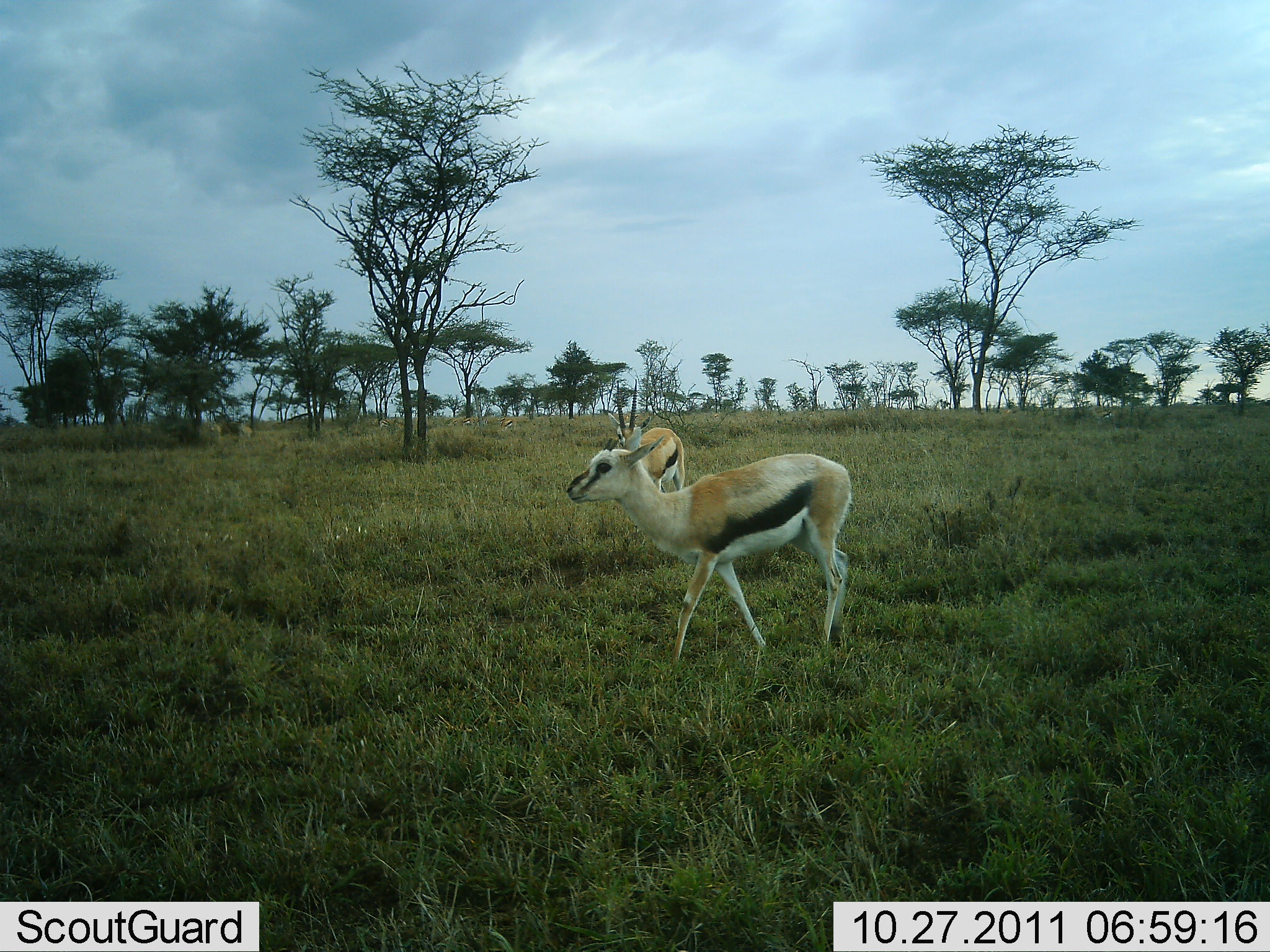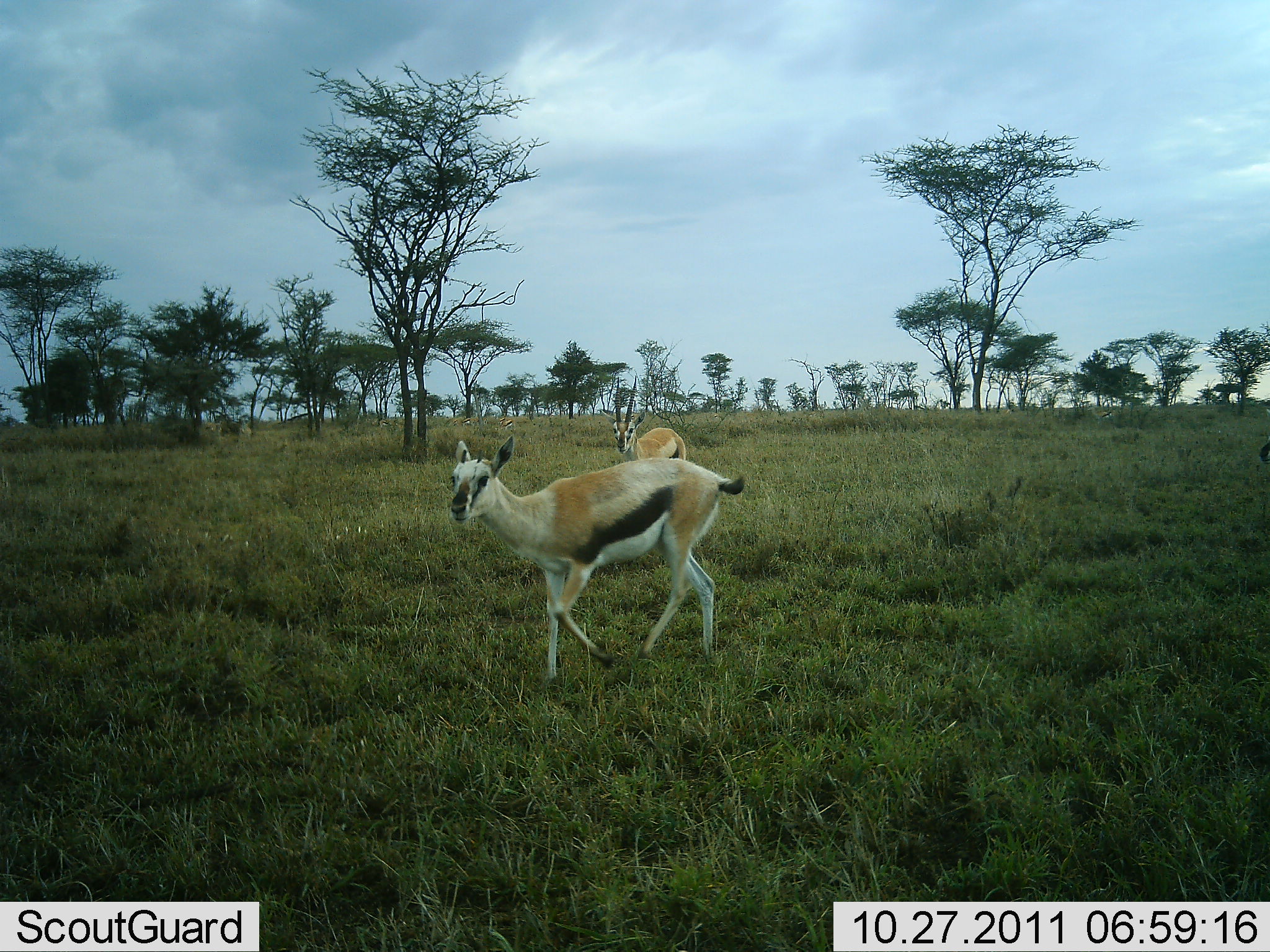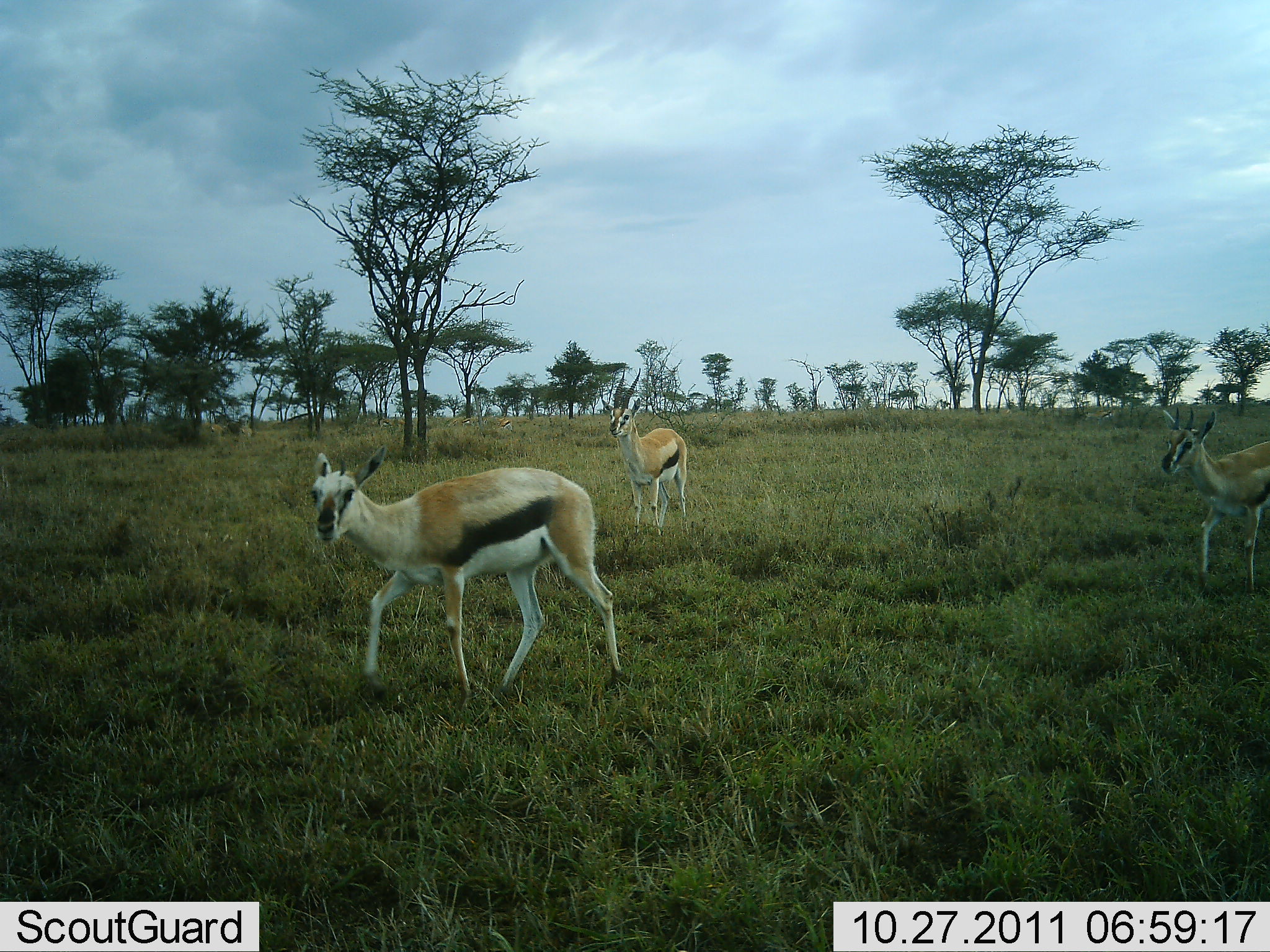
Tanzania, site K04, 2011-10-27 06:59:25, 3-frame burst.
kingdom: Animalia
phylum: Chordata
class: Mammalia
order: Artiodactyla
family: Bovidae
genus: Eudorcas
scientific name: Eudorcas thomsonii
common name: thomson's gazelle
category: gazellethomsons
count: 3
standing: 53%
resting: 0%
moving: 76%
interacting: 0%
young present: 18%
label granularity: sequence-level